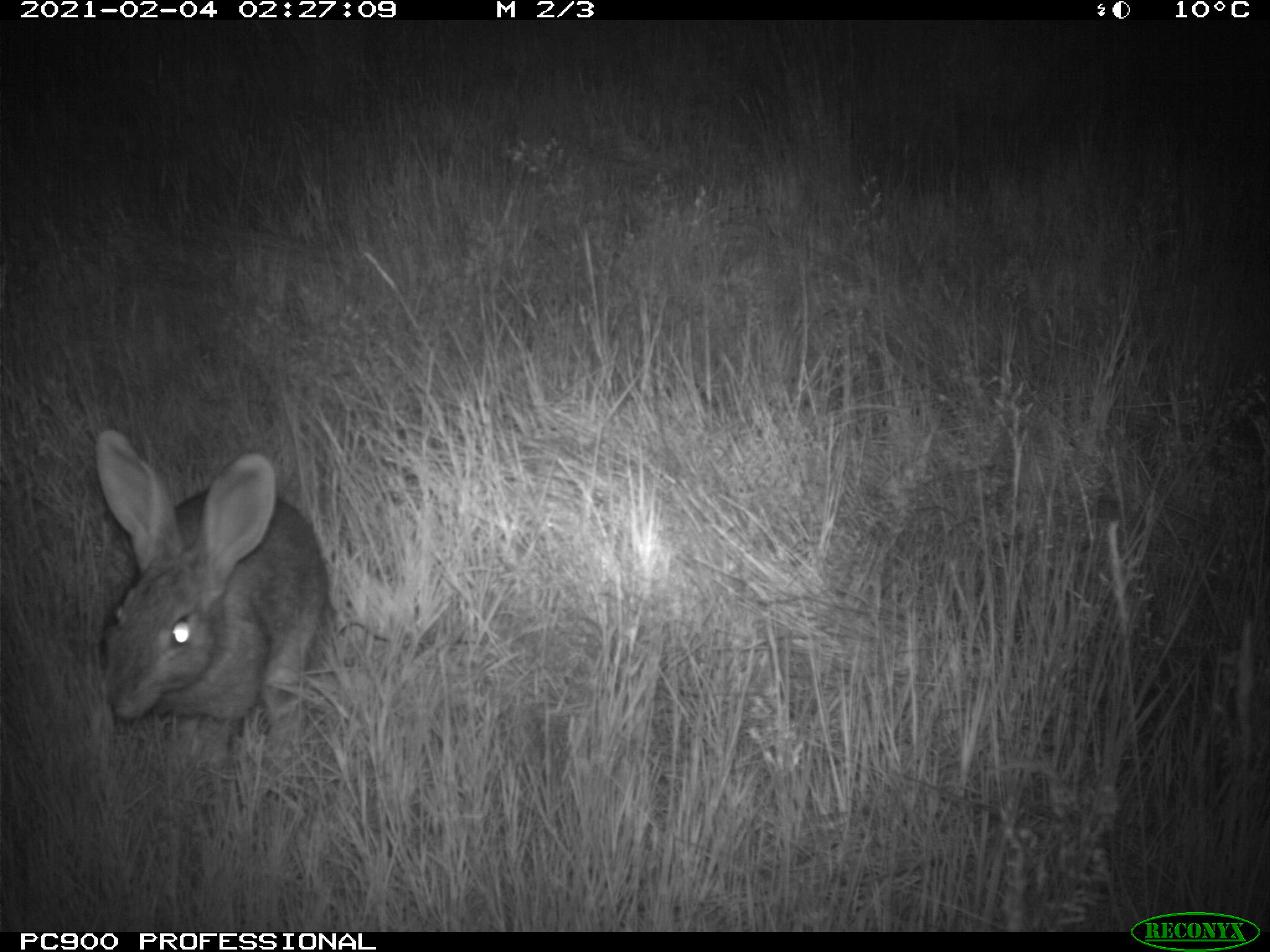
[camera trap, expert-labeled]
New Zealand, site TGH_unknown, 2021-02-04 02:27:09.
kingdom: Animalia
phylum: Chordata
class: Mammalia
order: Lagomorpha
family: Leporidae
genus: Oryctolagus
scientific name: Oryctolagus cuniculus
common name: european rabbit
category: rabbit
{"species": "rabbit (european rabbit) (Oryctolagus cuniculus)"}